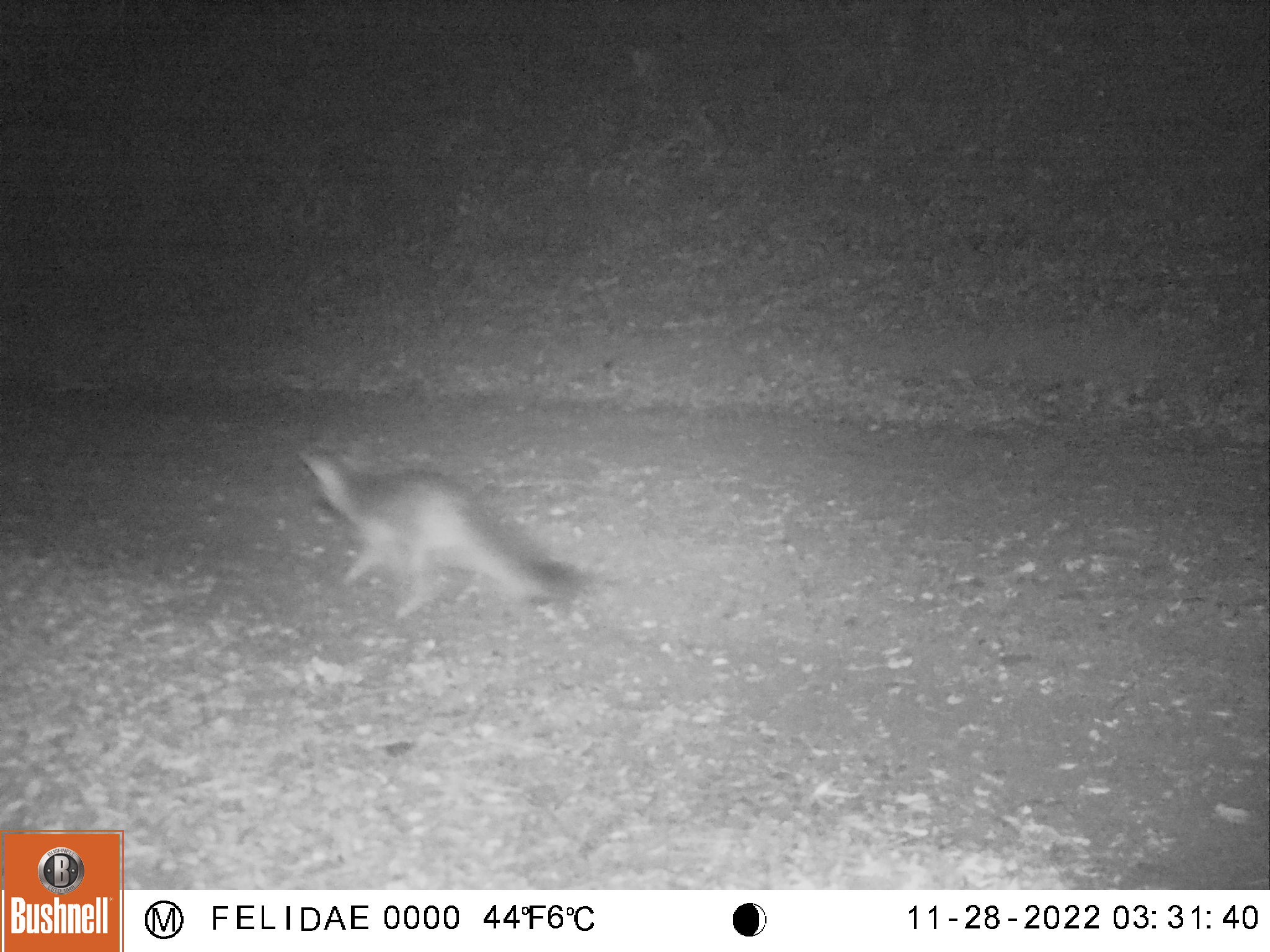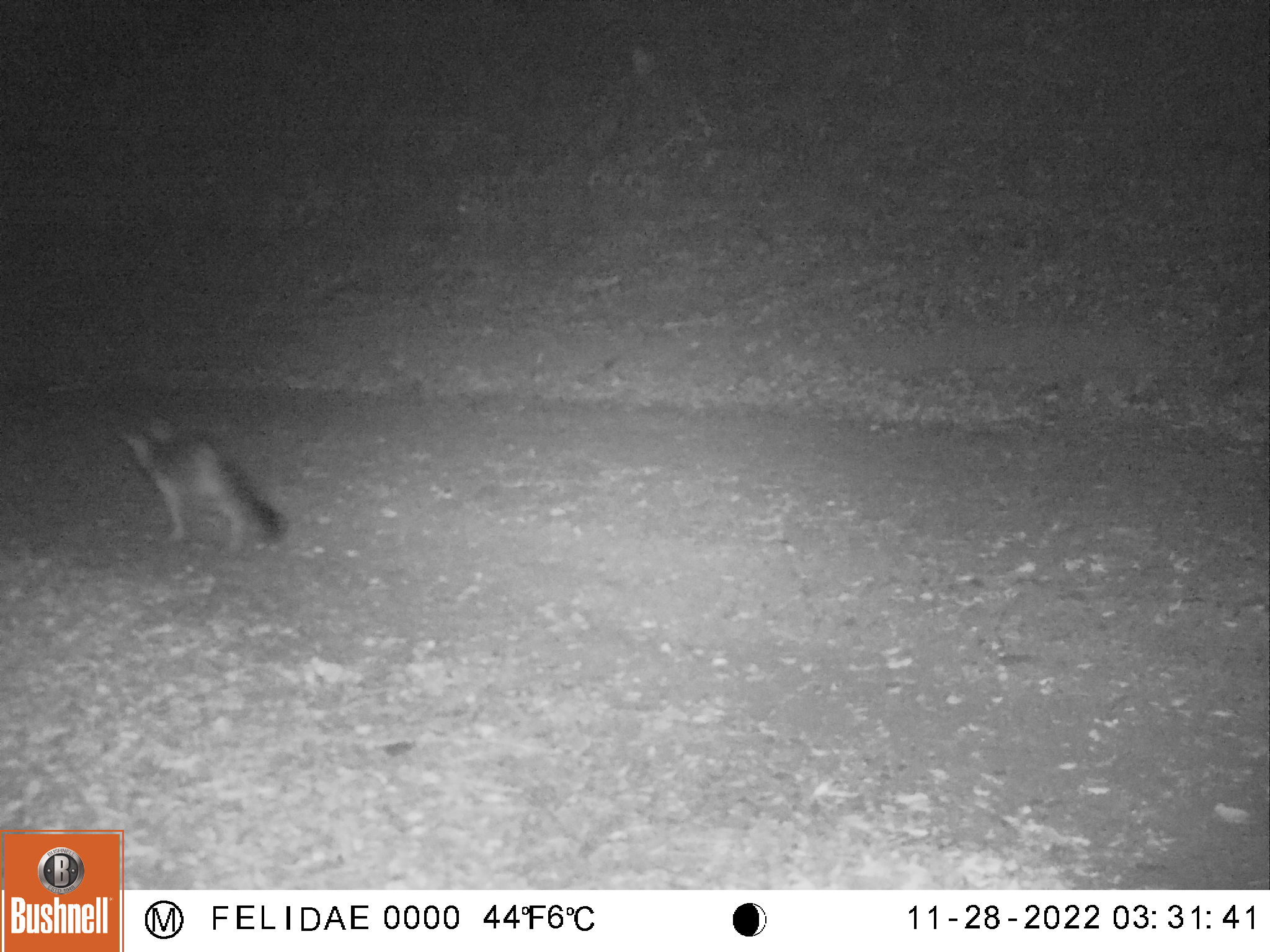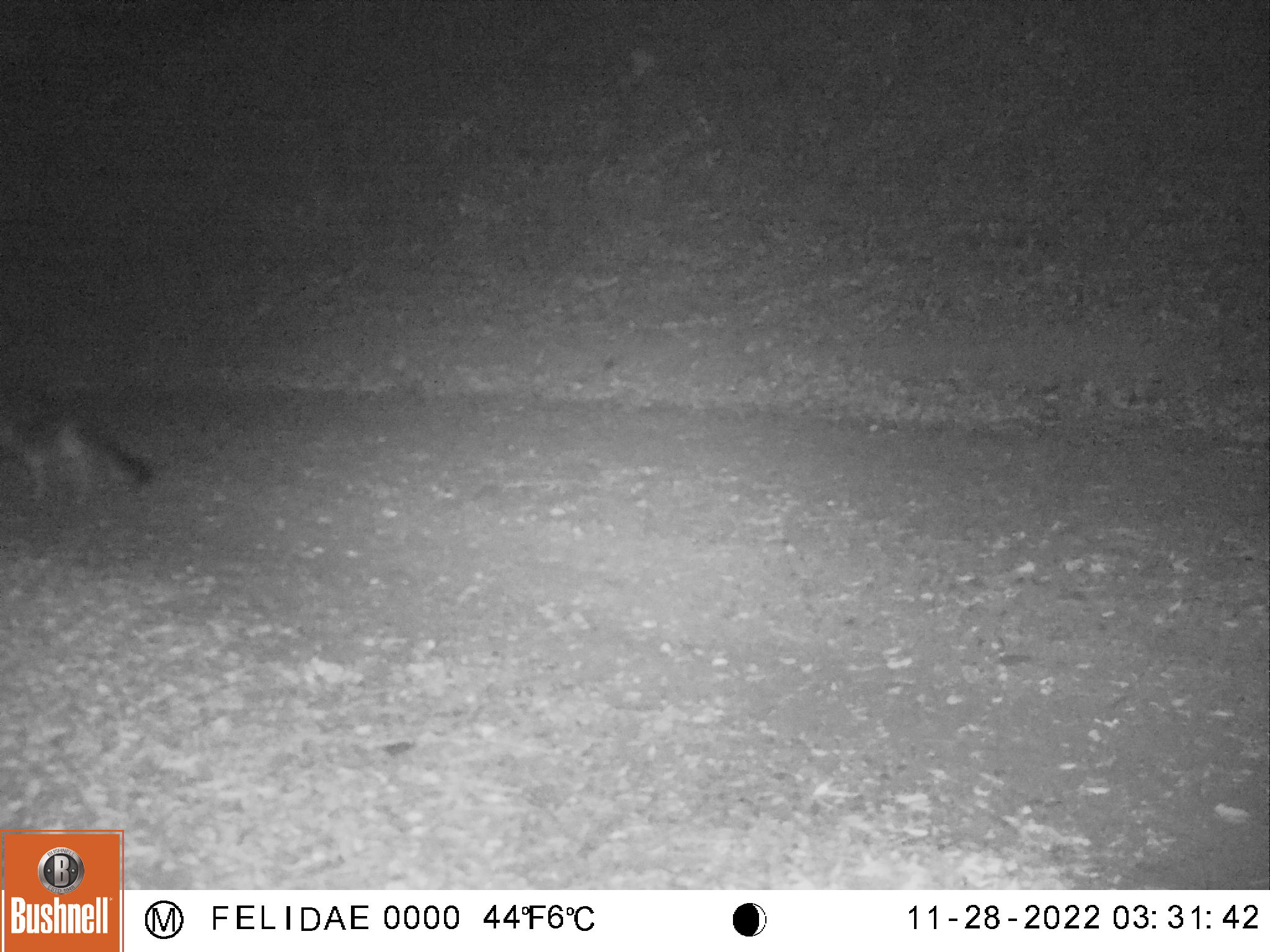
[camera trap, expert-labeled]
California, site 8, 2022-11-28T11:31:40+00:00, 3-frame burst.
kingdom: Animalia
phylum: Chordata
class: Mammalia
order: Carnivora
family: Canidae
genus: Urocyon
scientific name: Urocyon cinereoargenteus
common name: gray fox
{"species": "gray fox (Urocyon cinereoargenteus)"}